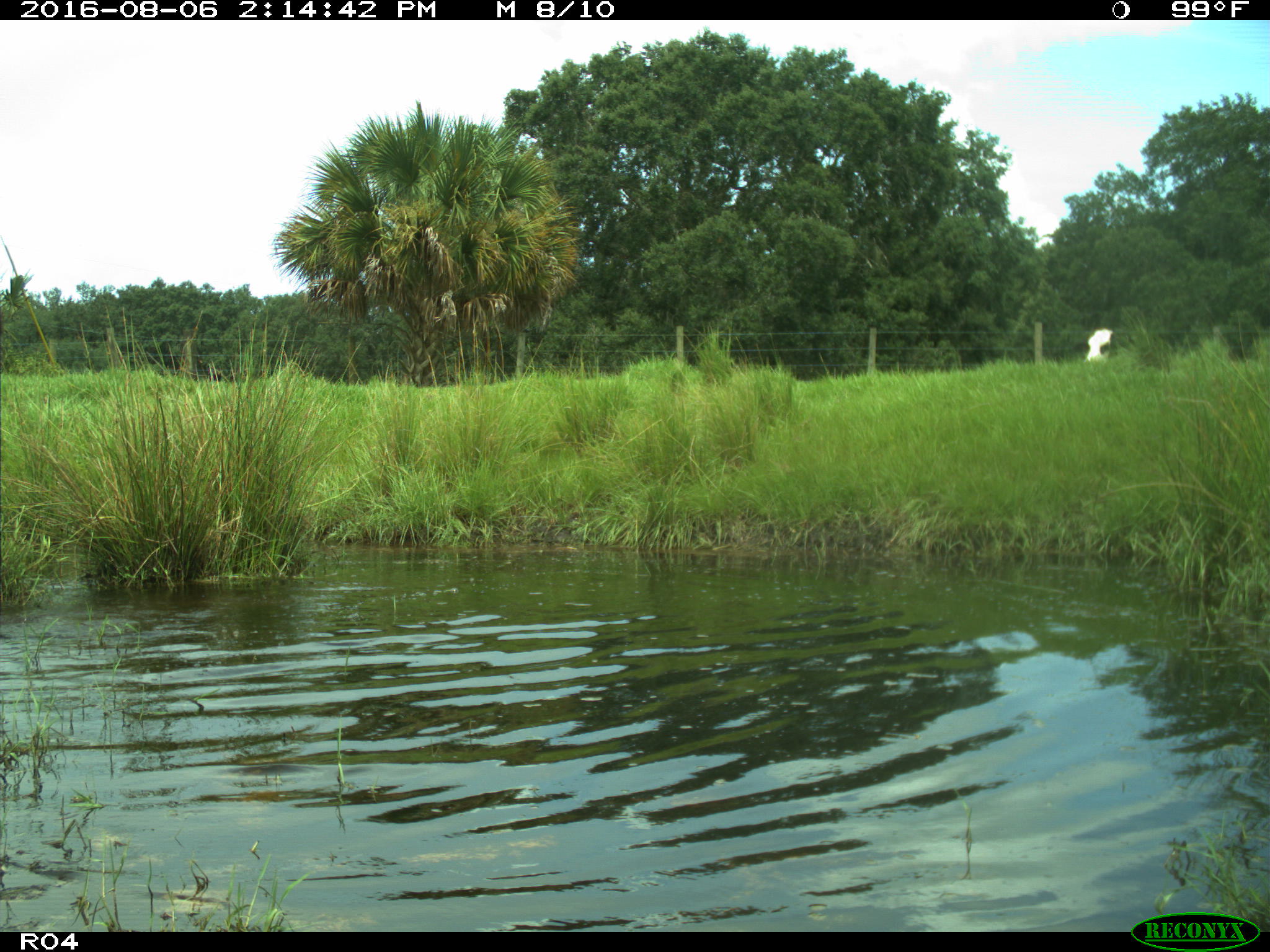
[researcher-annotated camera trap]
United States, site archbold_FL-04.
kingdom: Animalia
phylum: Chordata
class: Mammalia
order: Artiodactyla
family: Bovidae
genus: Bos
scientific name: Bos taurus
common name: domestic cow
Bos taurus (domestic cow).